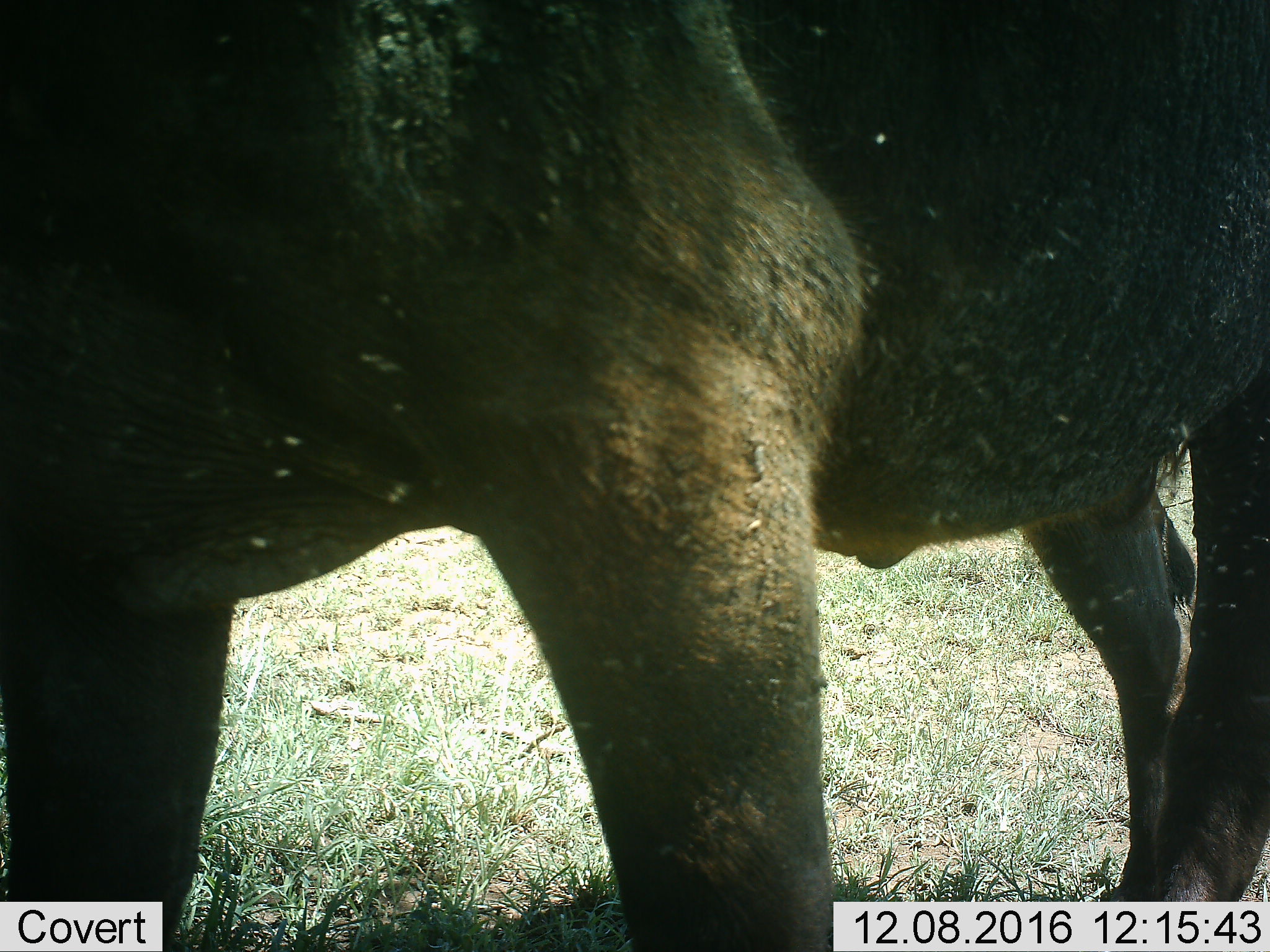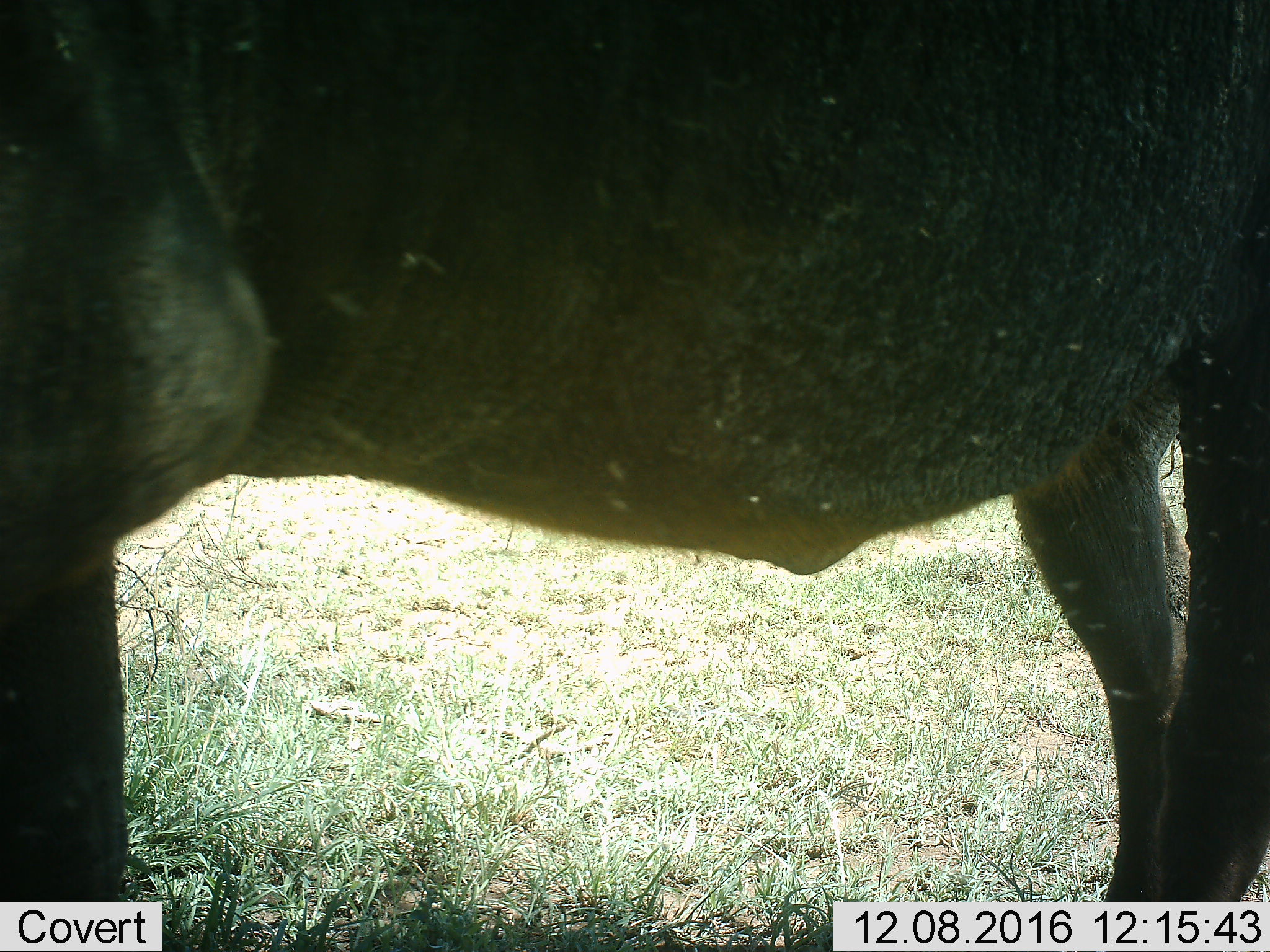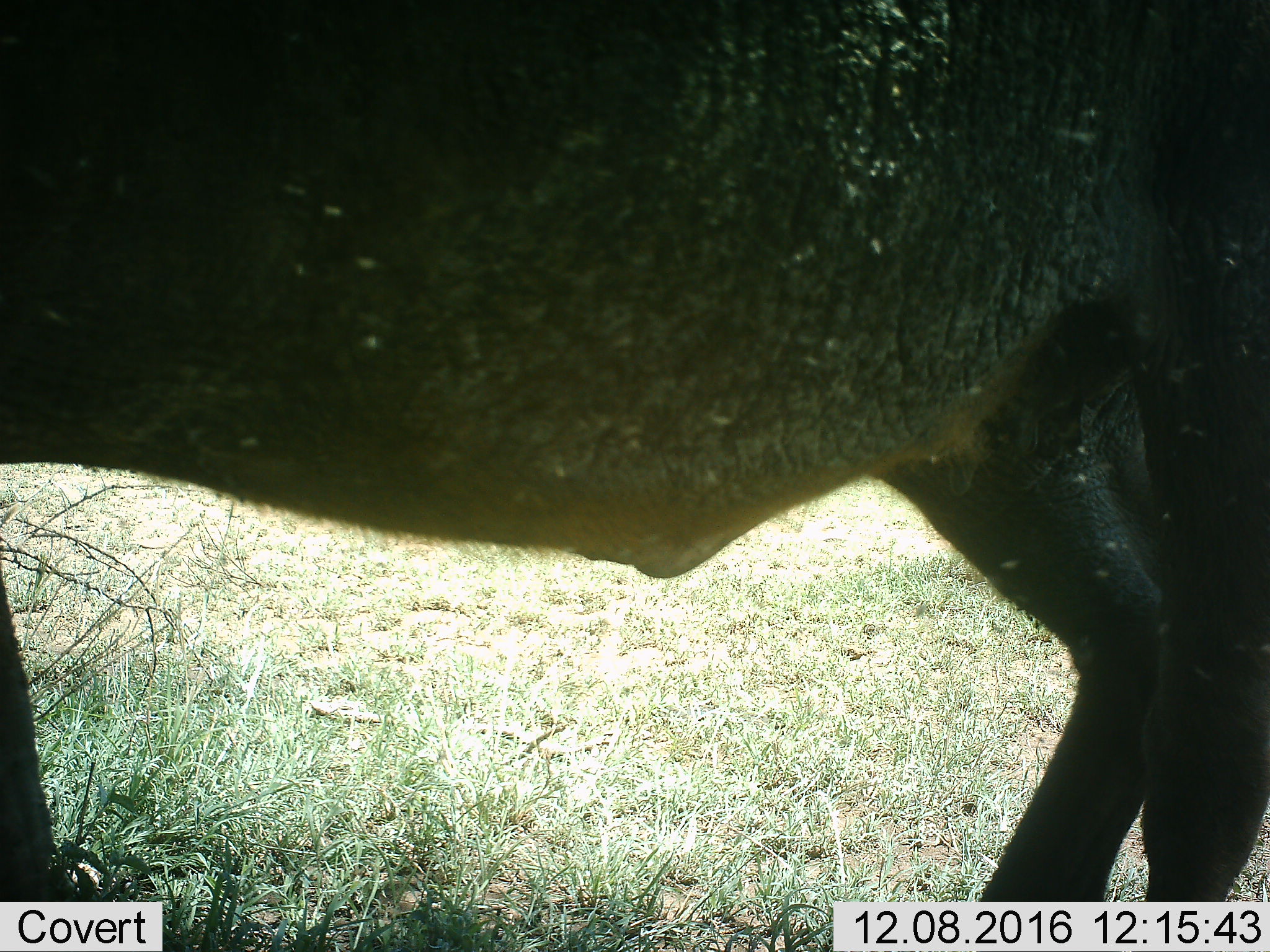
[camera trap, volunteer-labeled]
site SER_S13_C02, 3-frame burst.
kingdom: Animalia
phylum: Chordata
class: Mammalia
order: Artiodactyla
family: Bovidae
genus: Syncerus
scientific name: Syncerus caffer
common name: african buffalo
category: buffalo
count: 2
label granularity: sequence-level